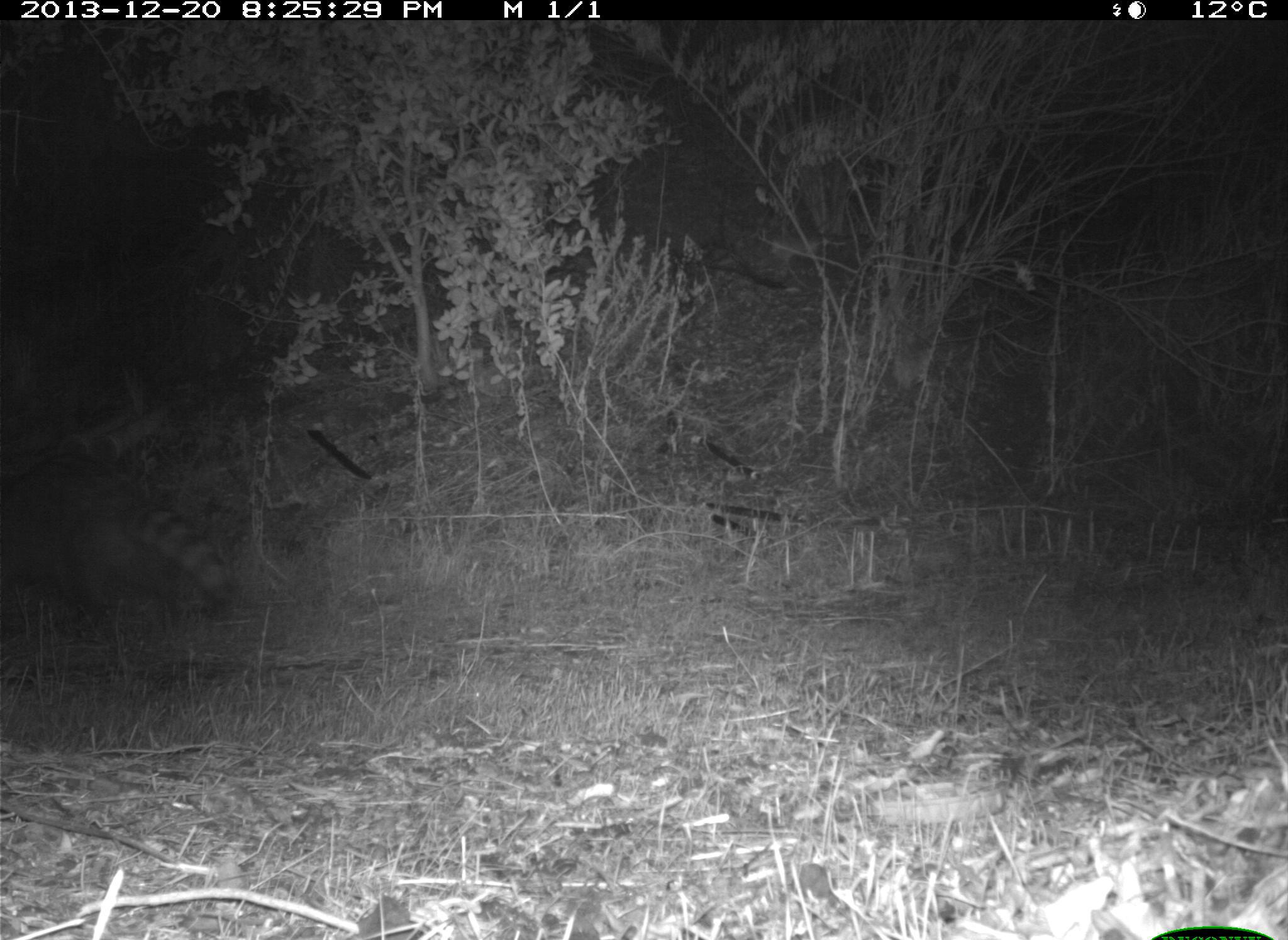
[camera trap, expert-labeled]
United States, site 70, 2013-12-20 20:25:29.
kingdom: Animalia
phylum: Chordata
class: Mammalia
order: Carnivora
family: Procyonidae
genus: Procyon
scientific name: Procyon lotor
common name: raccoon